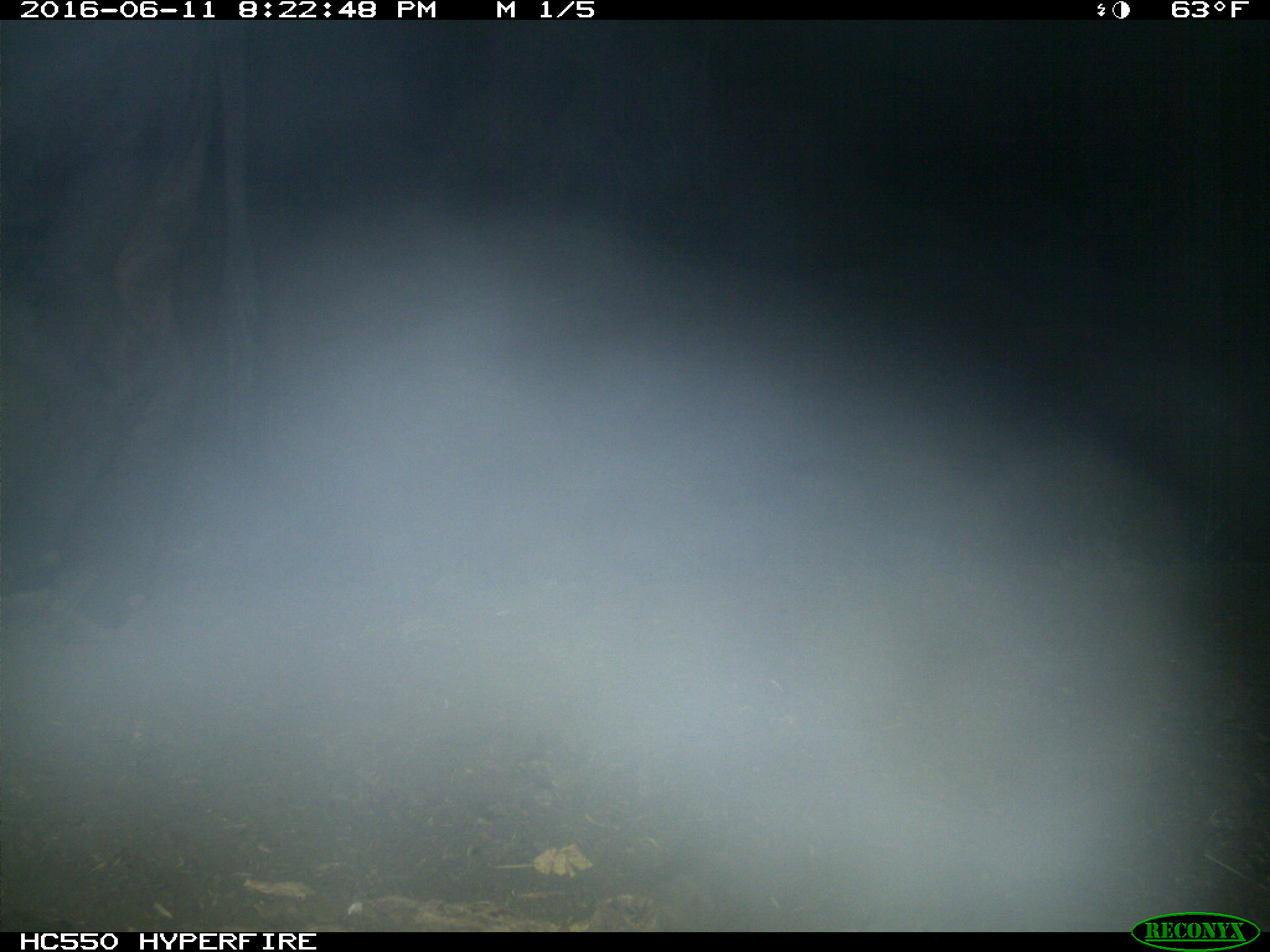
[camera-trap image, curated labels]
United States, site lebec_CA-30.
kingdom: Animalia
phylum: Chordata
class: Mammalia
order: Artiodactyla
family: Bovidae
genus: Bos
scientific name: Bos taurus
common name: domestic cow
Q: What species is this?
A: Bos taurus (domestic cow).